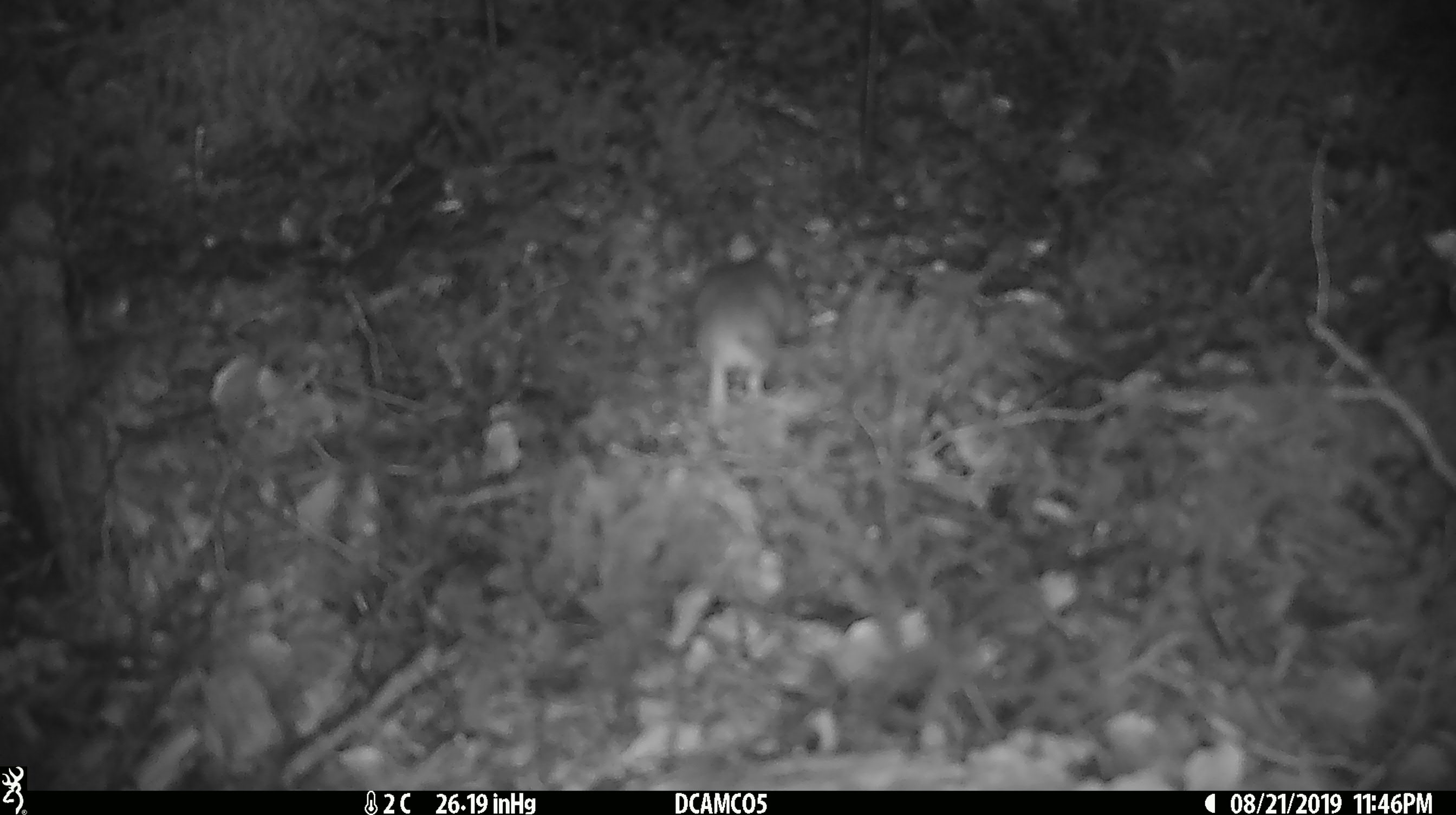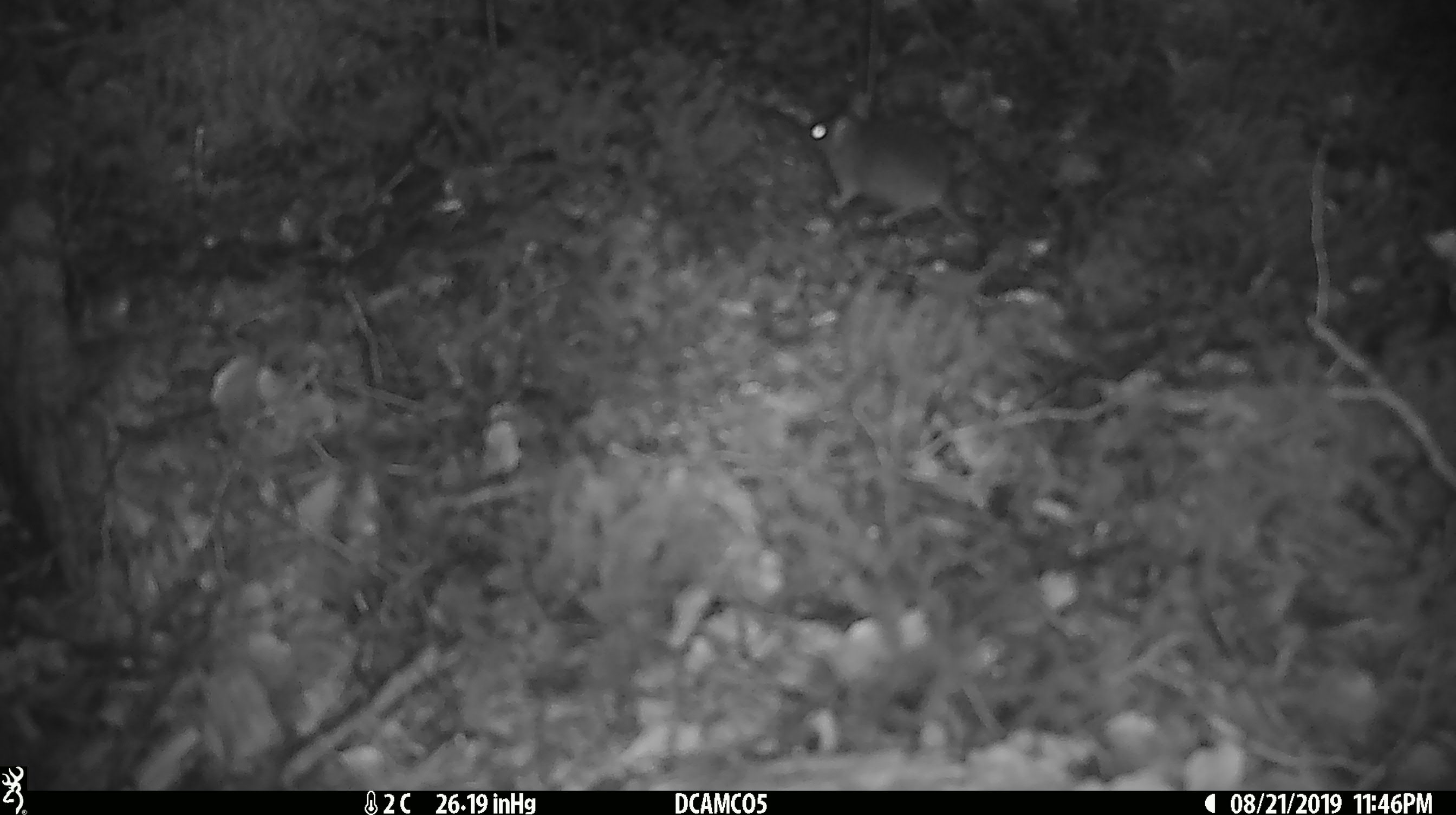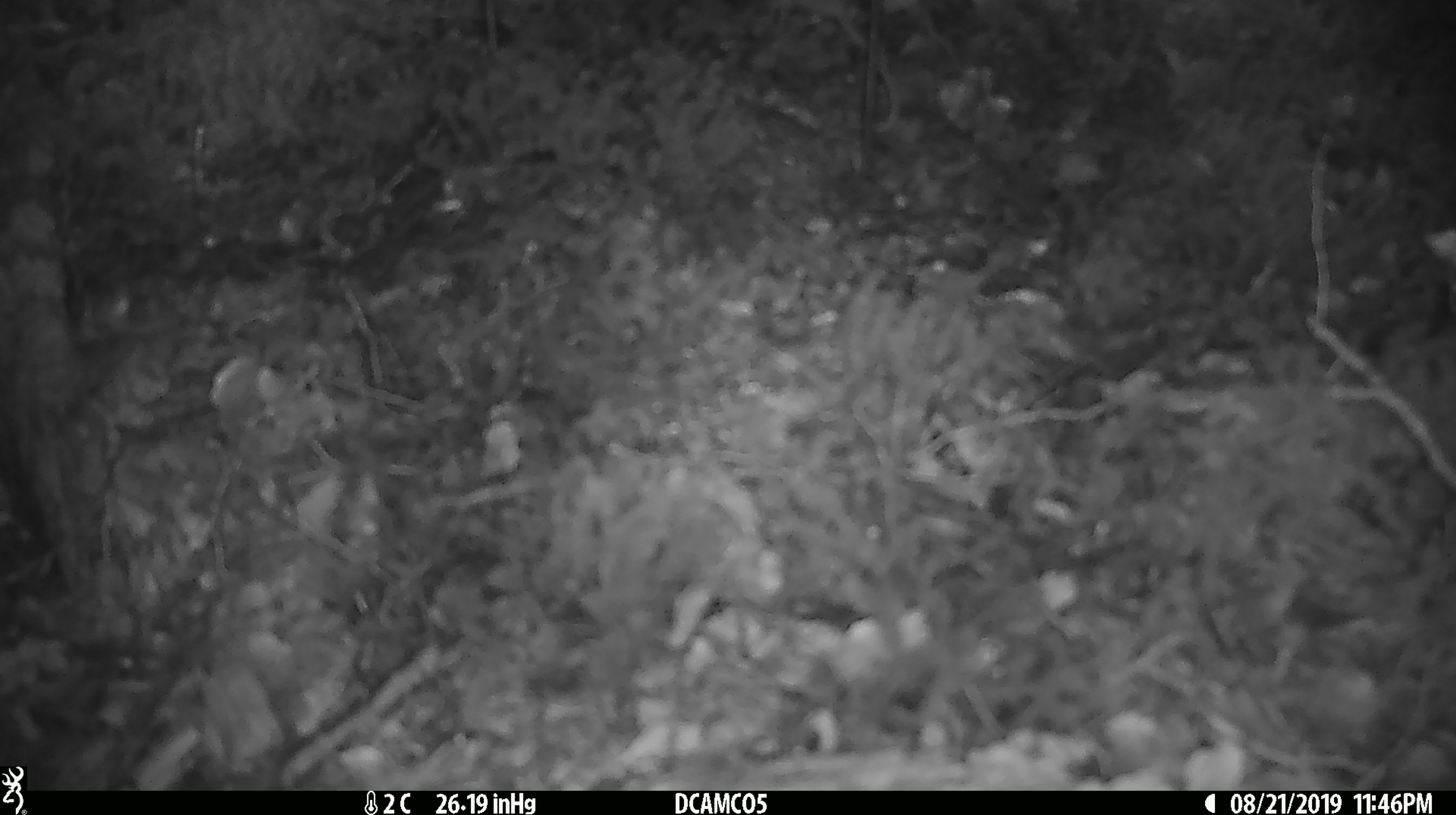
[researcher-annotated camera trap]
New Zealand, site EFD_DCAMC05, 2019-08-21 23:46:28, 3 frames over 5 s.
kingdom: Animalia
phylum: Chordata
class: Mammalia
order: Rodentia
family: Muridae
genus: Mus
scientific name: Mus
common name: mouse